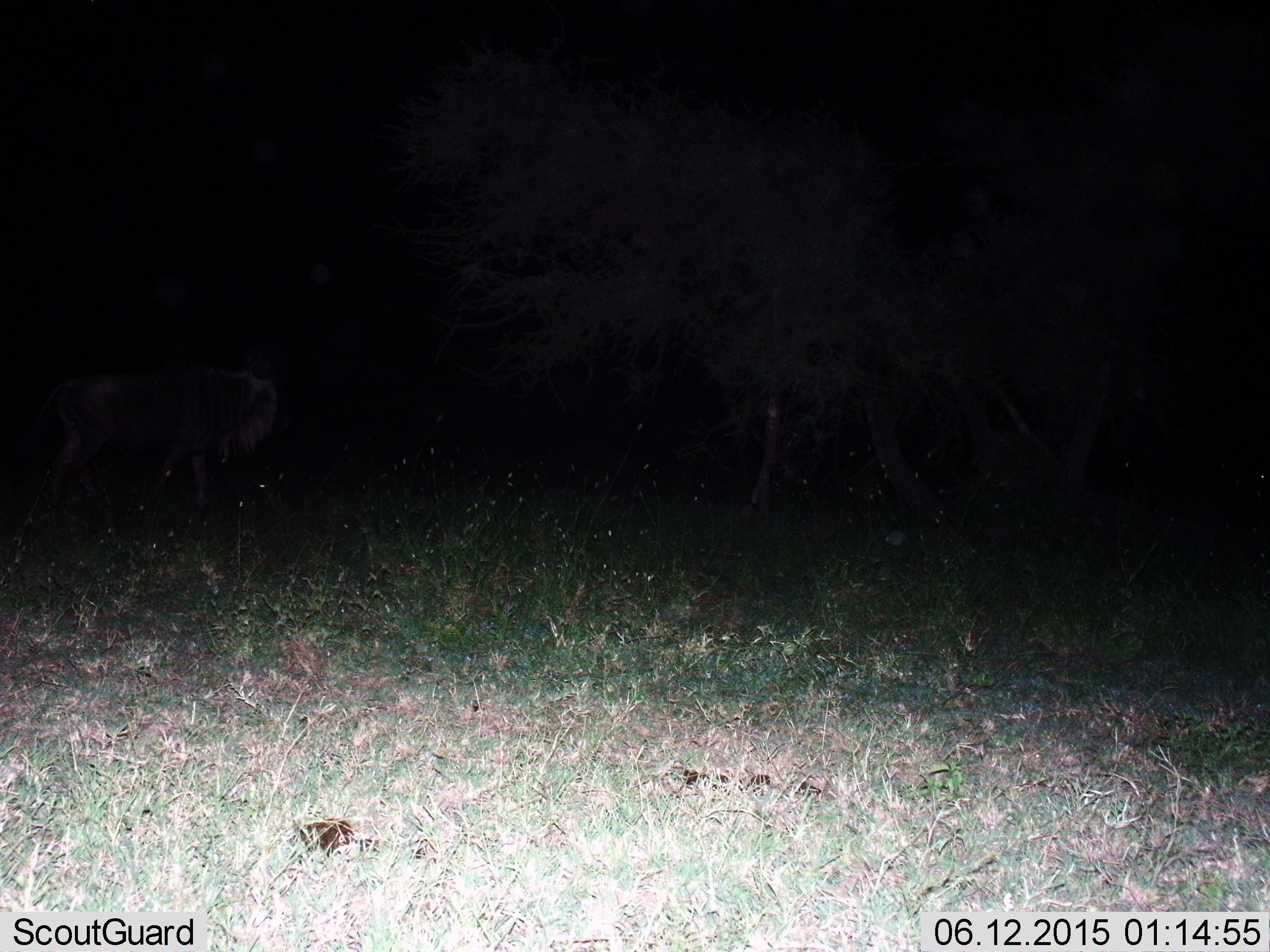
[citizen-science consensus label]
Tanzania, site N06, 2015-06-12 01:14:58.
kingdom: Animalia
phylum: Chordata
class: Mammalia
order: Artiodactyla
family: Bovidae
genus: Connochaetes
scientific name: Connochaetes taurinus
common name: blue wildebeest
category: wildebeest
Wildebeest (blue wildebeest) (Connochaetes taurinus), count 1. Behavior (volunteer vote fractions): standing 20%, resting 0%, moving 90%, interacting 0%. Young present (vote fraction): 0%. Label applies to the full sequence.